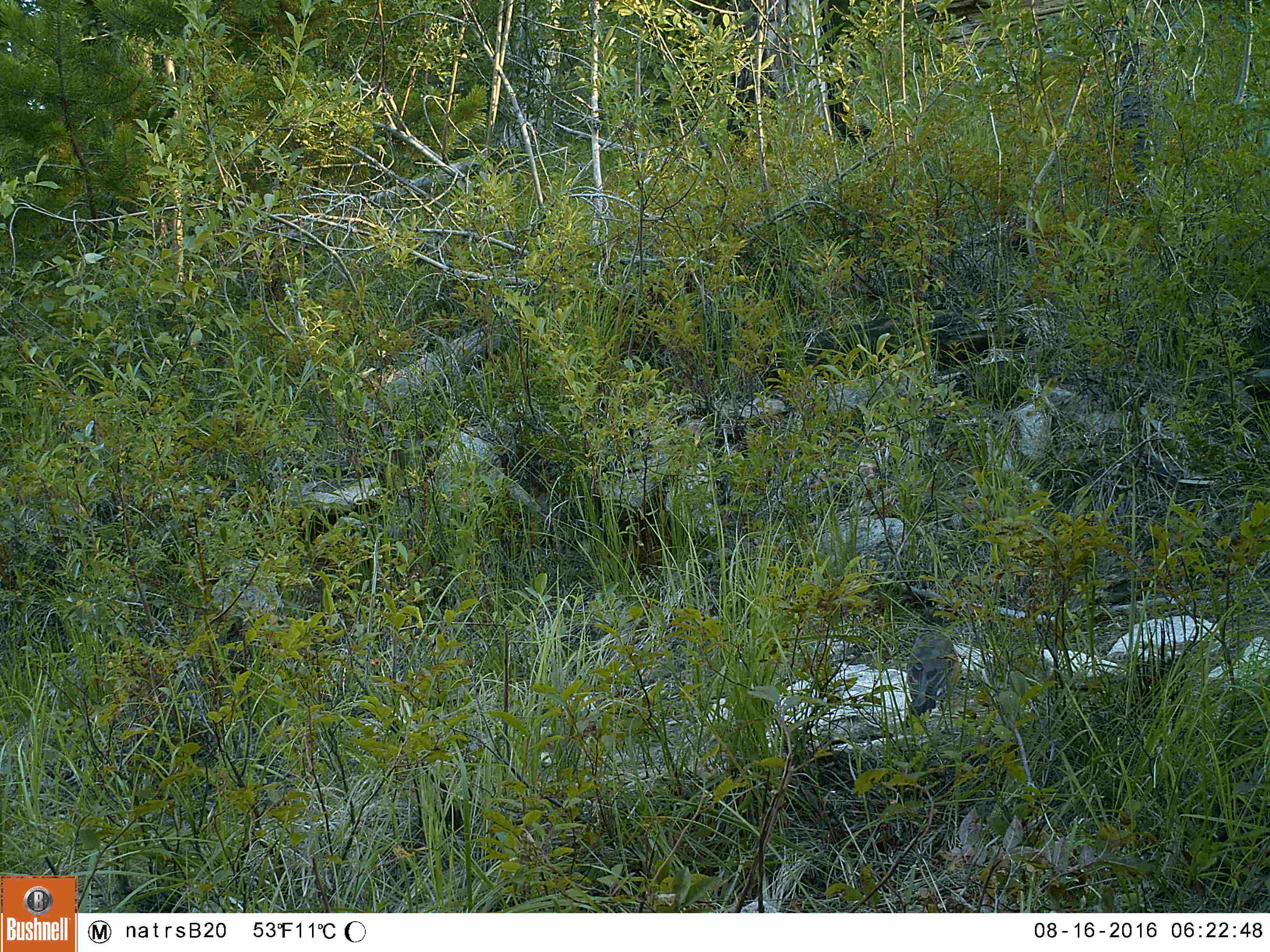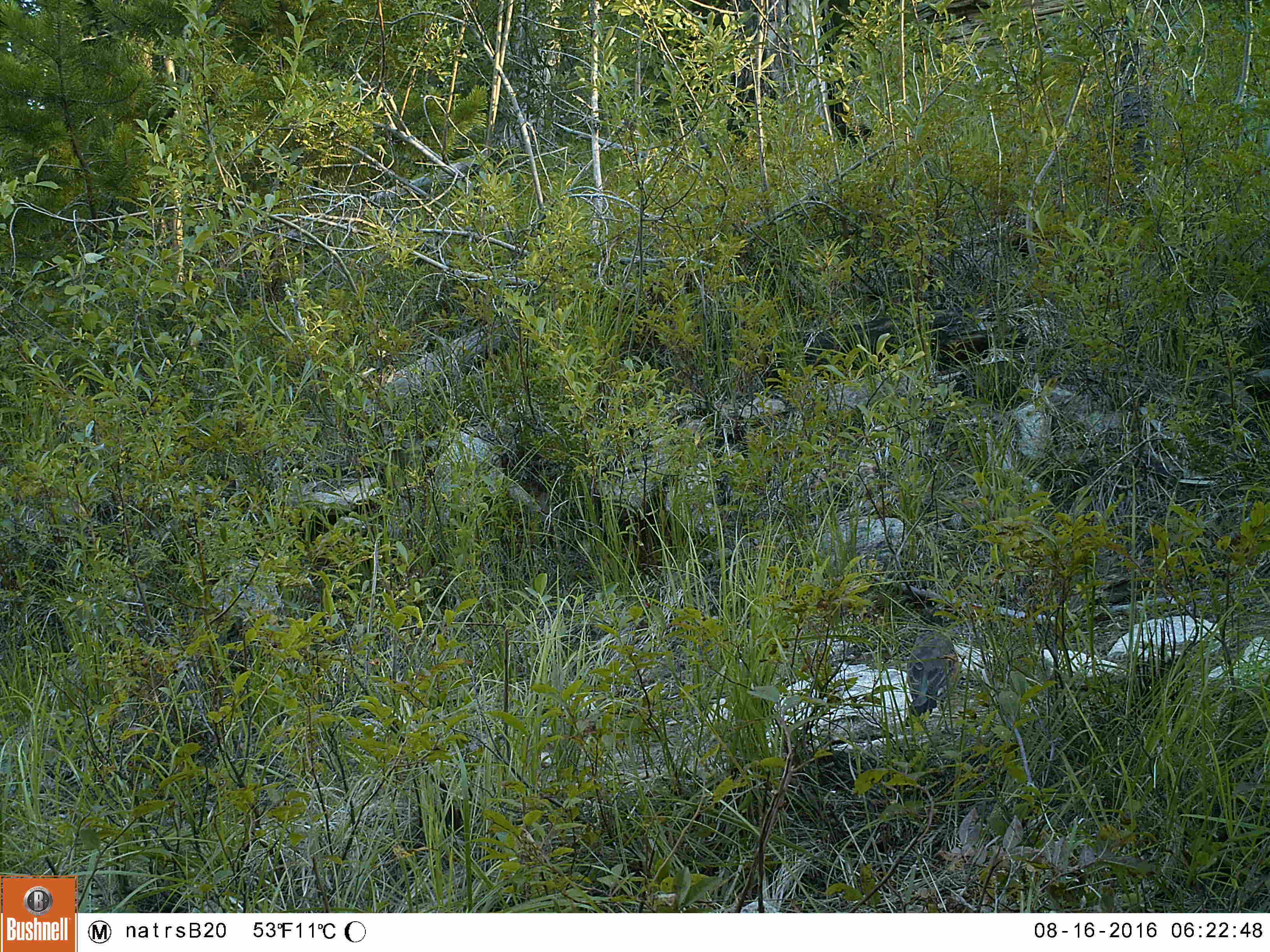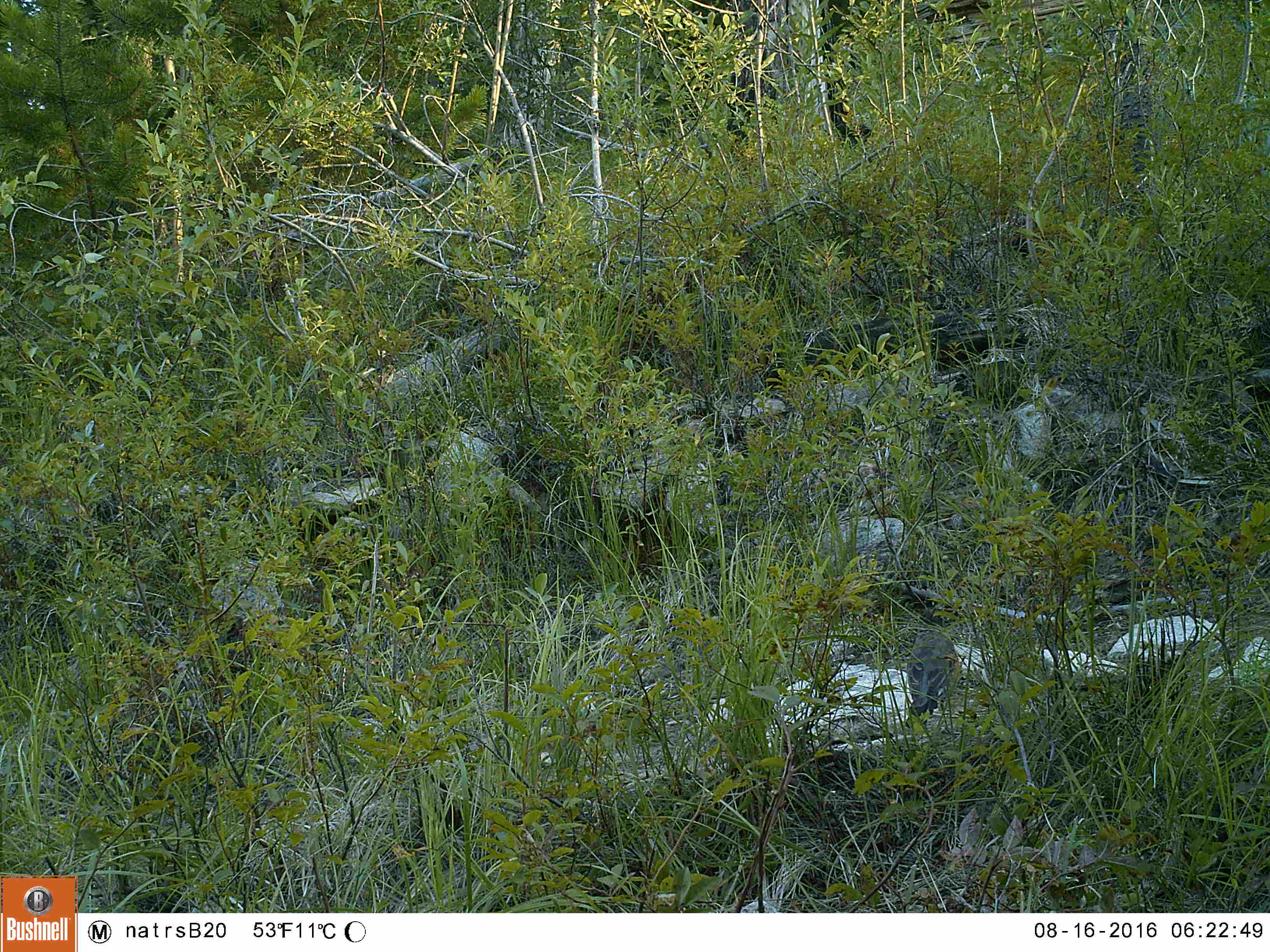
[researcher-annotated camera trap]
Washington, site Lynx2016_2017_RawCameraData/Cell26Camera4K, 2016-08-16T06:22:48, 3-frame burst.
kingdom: Animalia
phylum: Chordata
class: Mammalia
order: Lagomorpha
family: Leporidae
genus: Lepus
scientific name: Lepus americanus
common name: snowshoe hare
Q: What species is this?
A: Lepus americanus (snowshoe hare).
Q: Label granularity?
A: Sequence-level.